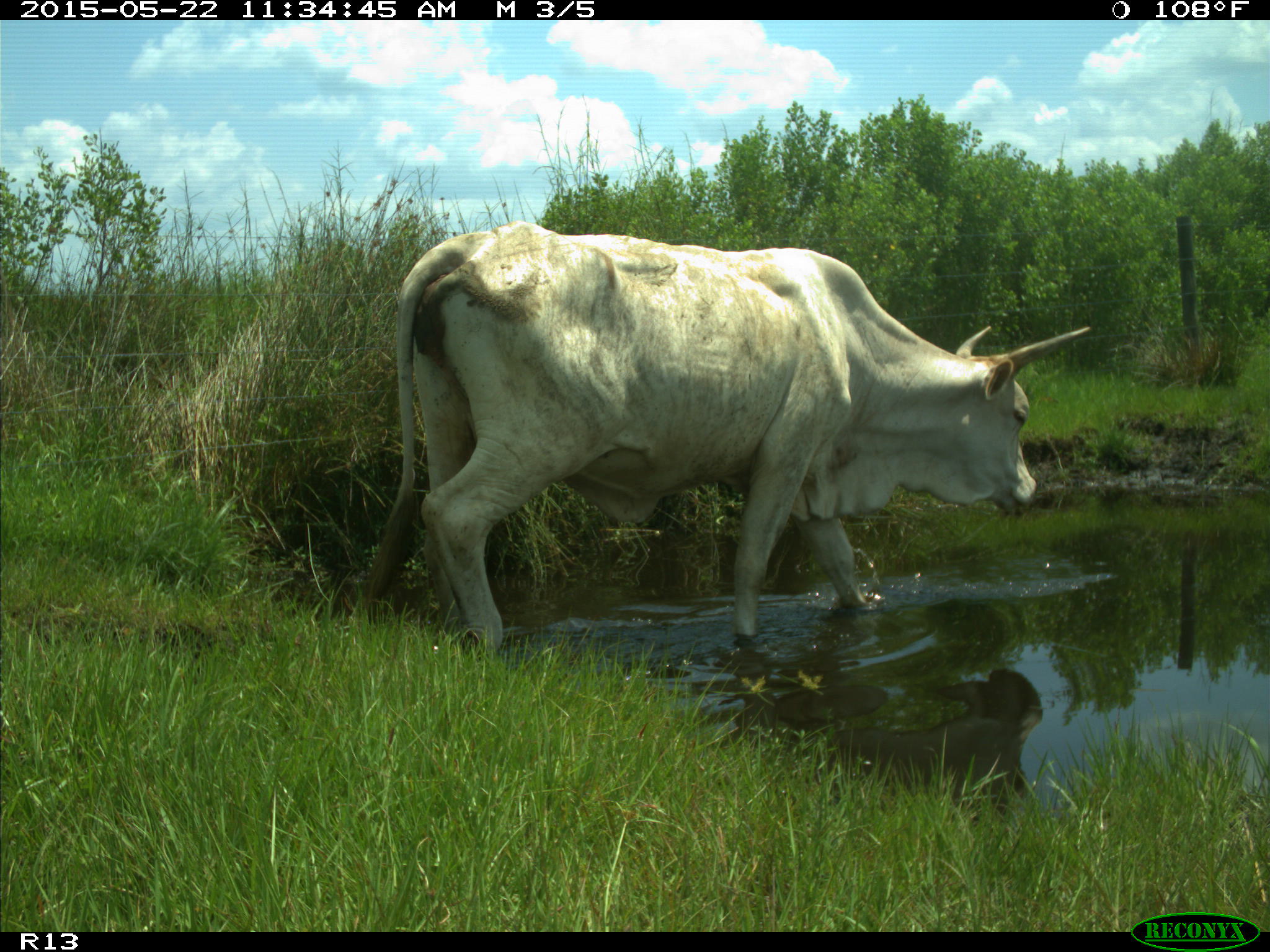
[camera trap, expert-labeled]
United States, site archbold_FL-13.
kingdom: Animalia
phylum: Chordata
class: Mammalia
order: Artiodactyla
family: Bovidae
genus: Bos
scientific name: Bos taurus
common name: domestic cow